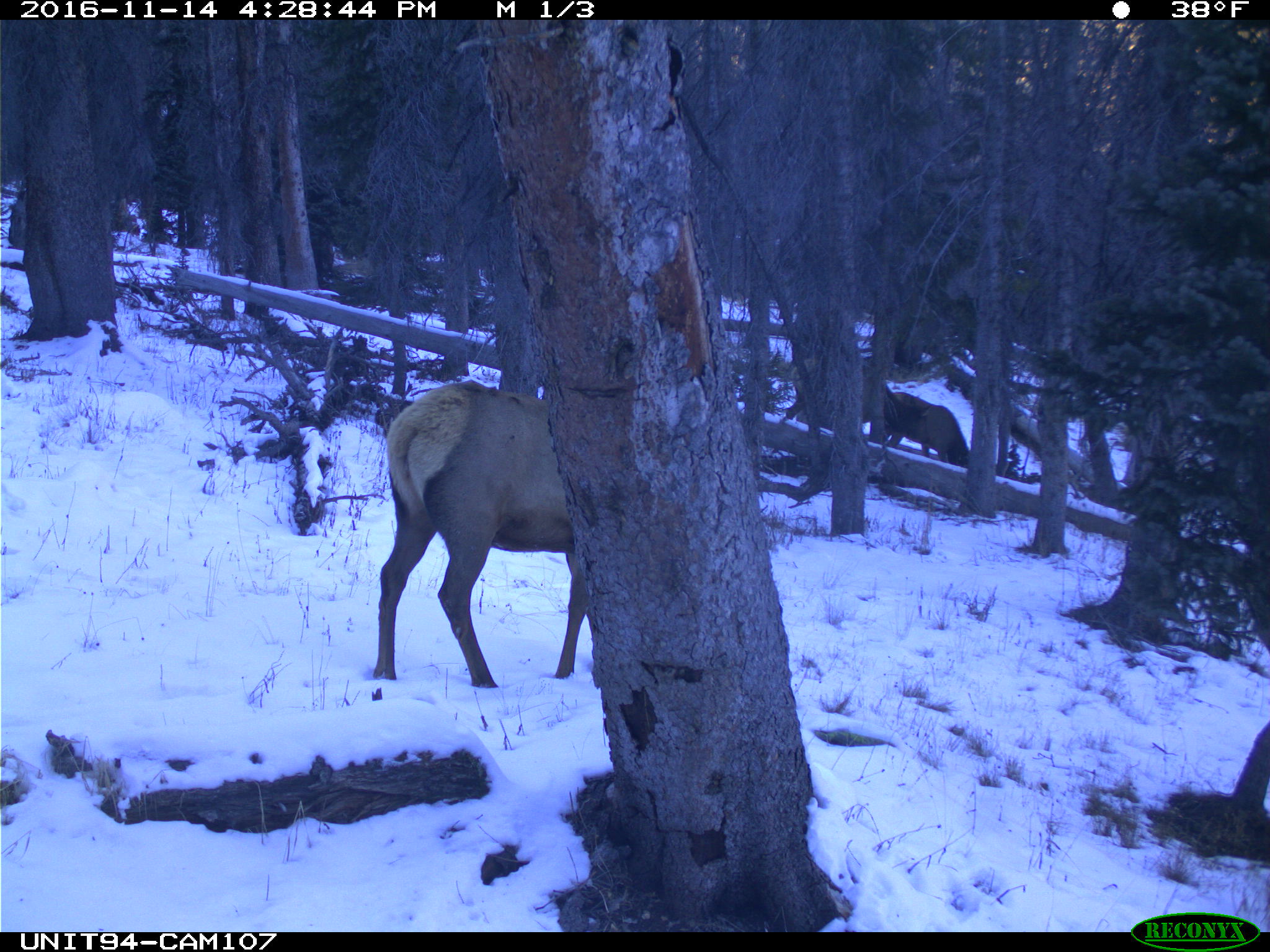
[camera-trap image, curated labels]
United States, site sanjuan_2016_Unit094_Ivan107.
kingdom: Animalia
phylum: Chordata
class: Mammalia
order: Artiodactyla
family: Cervidae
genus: Cervus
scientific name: Cervus elaphus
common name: red deer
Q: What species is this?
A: Cervus elaphus (red deer).